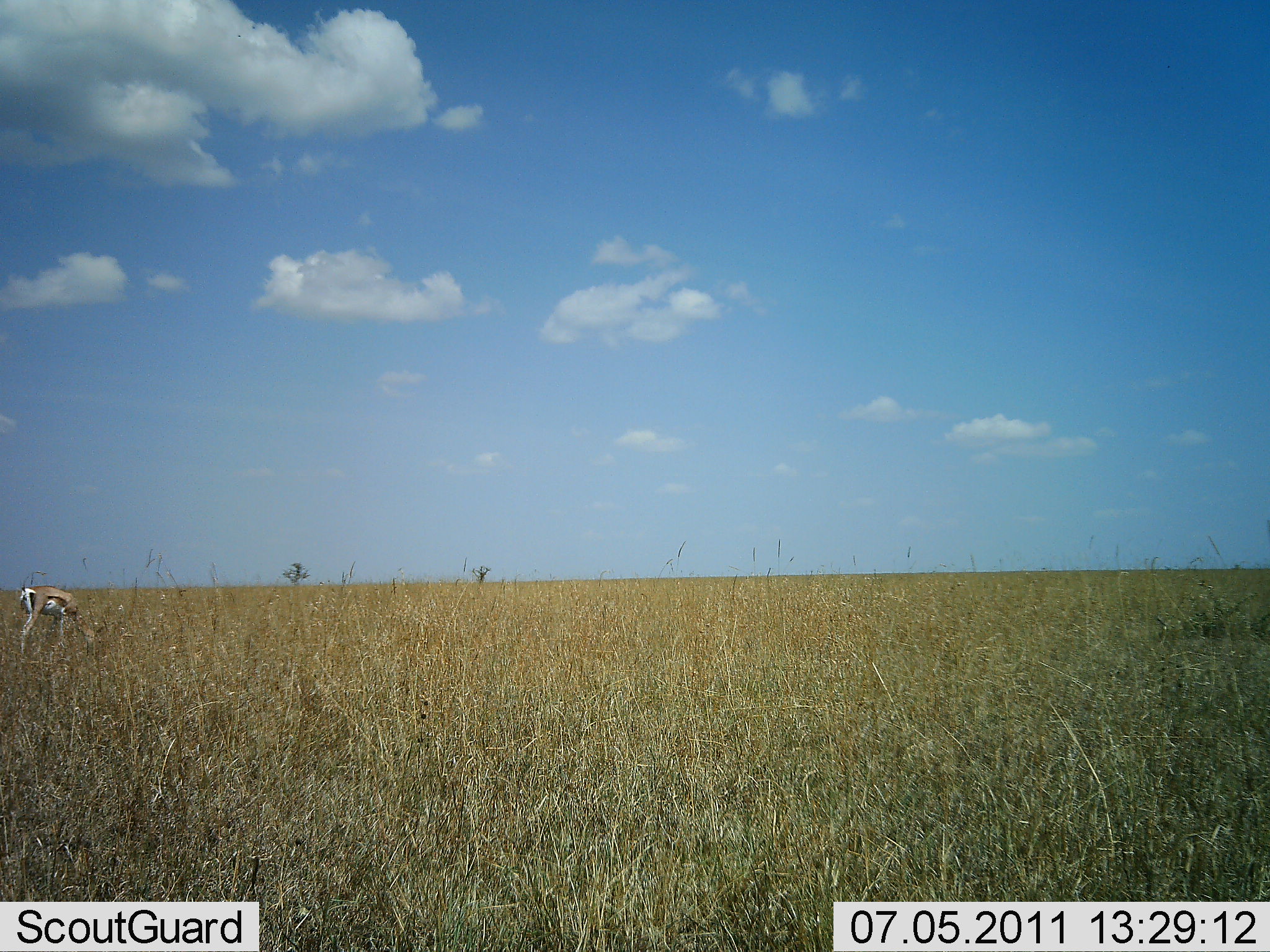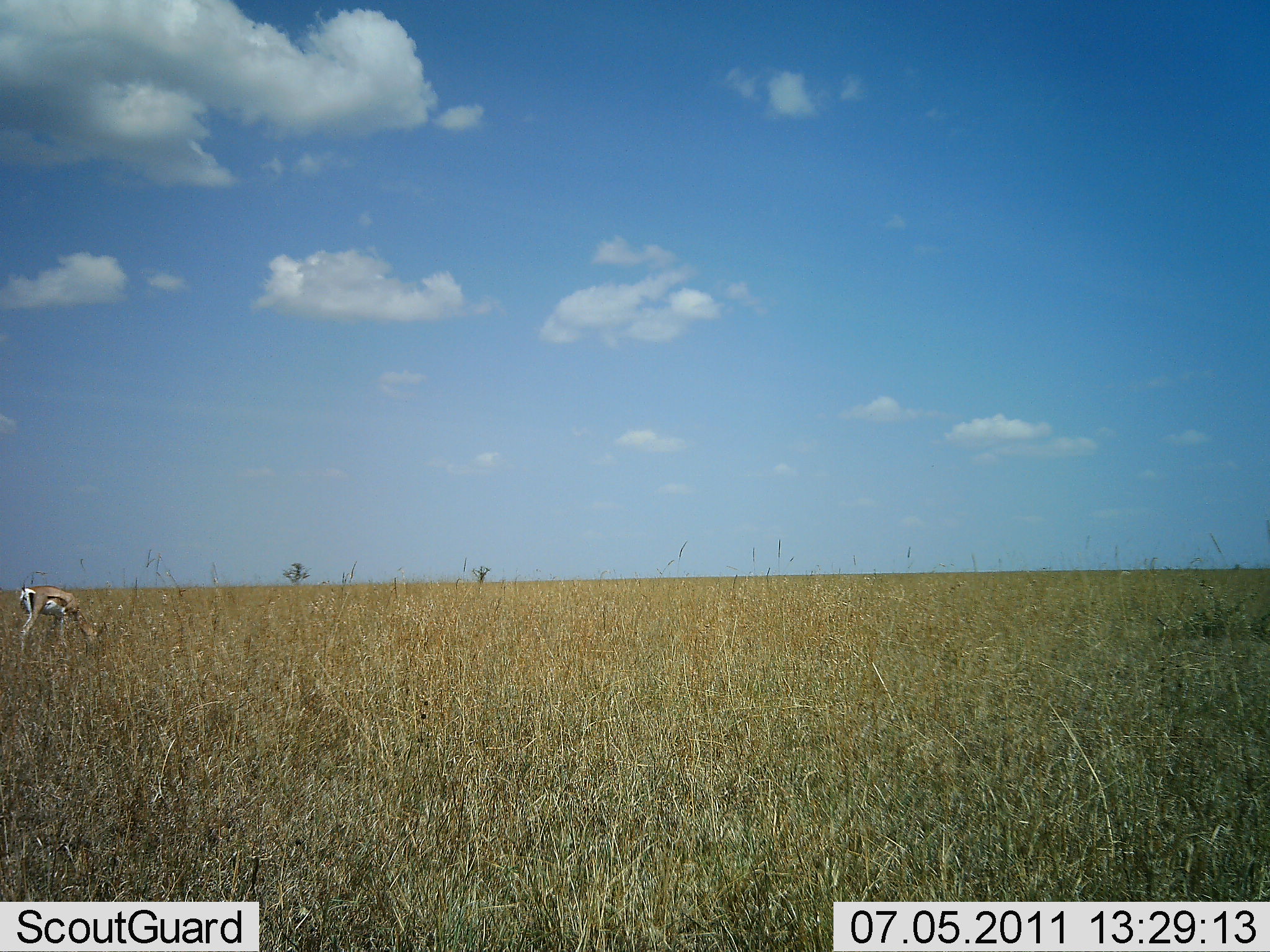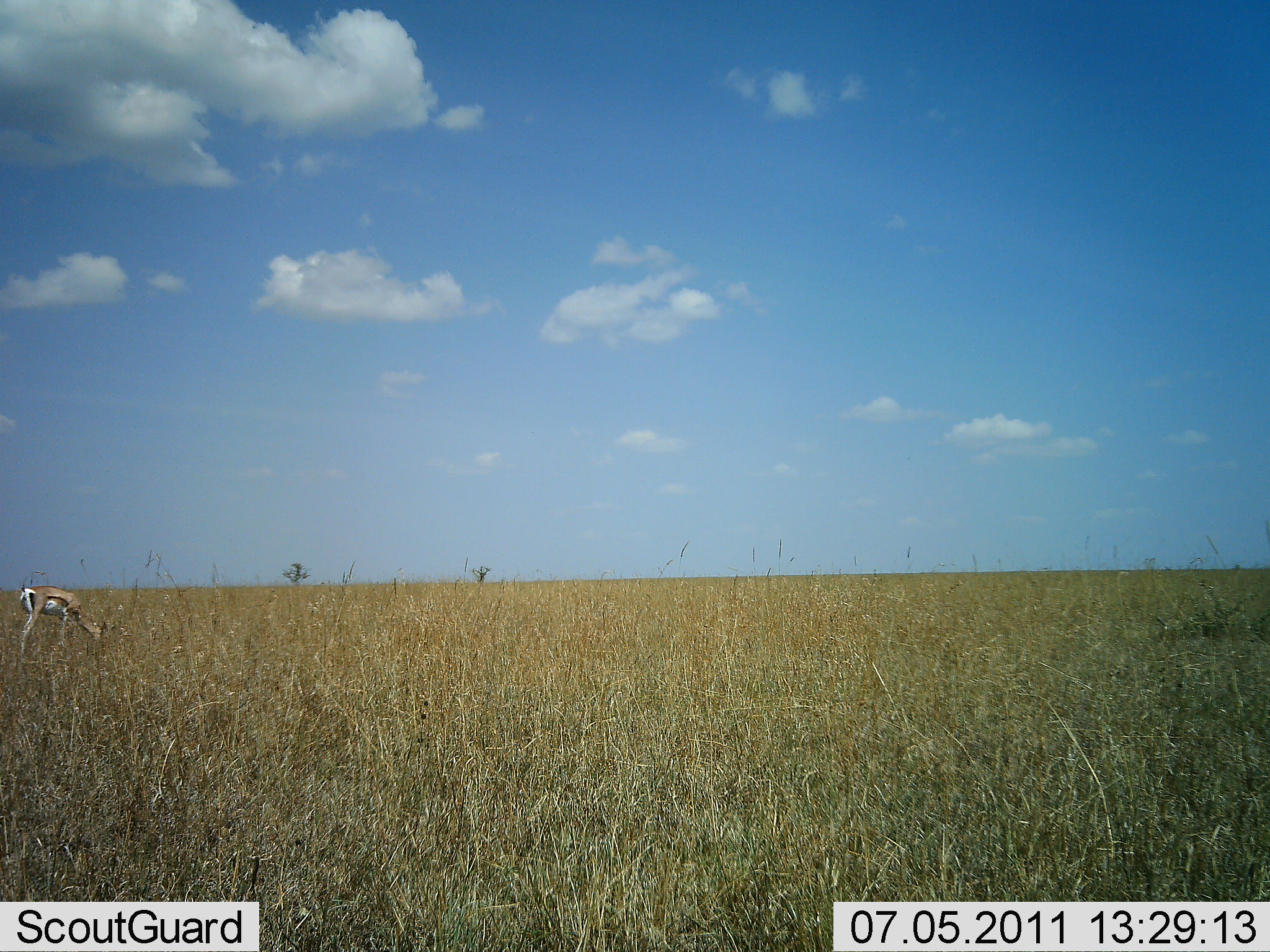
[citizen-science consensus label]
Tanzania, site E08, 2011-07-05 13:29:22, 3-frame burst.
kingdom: Animalia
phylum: Chordata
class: Mammalia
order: Artiodactyla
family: Bovidae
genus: Eudorcas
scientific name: Eudorcas thomsonii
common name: thomson's gazelle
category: gazellethomsons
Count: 1.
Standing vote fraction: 33%.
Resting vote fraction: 0%.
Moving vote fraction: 0%.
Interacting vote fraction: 0%.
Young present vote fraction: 0%.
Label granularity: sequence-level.